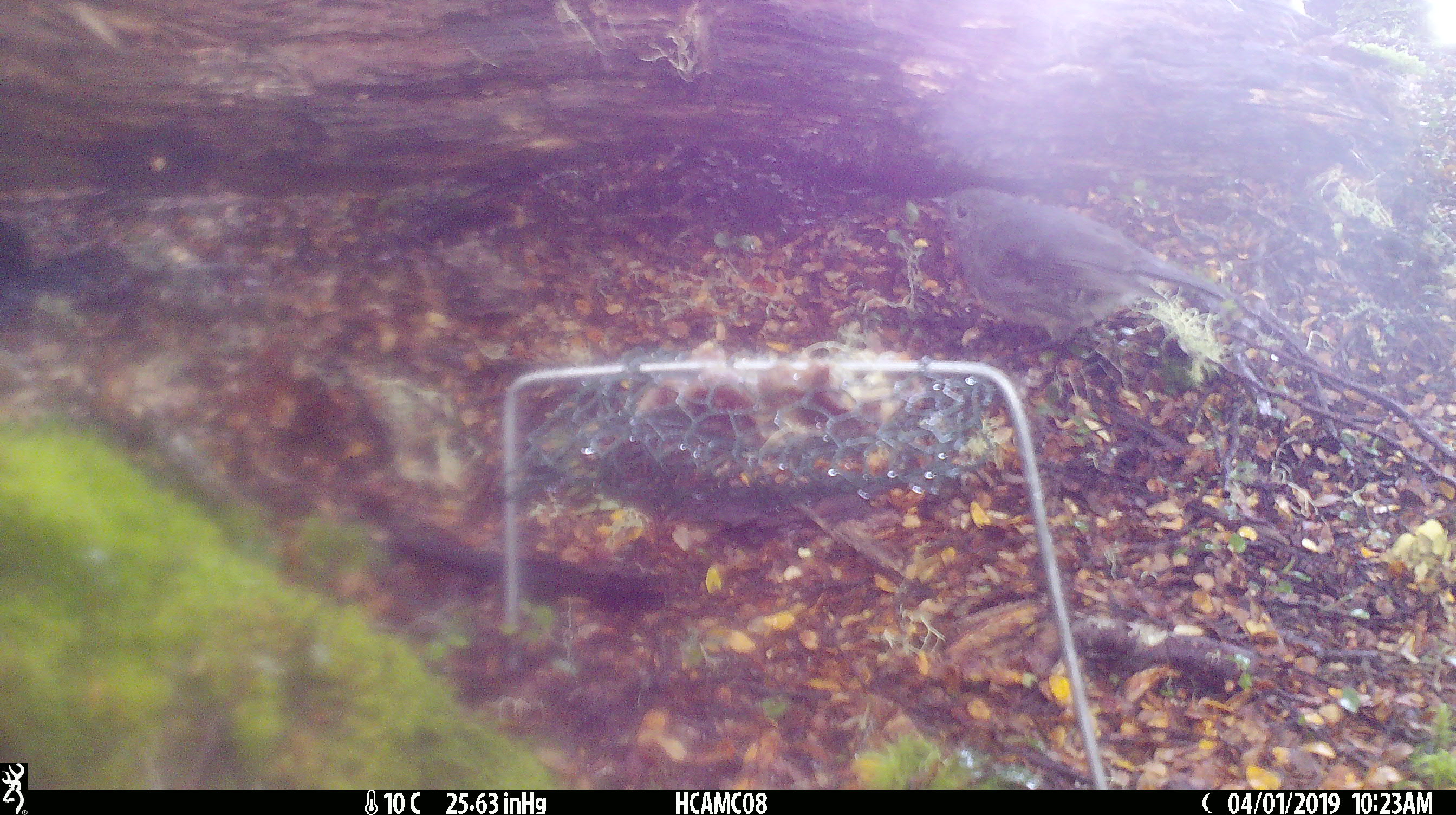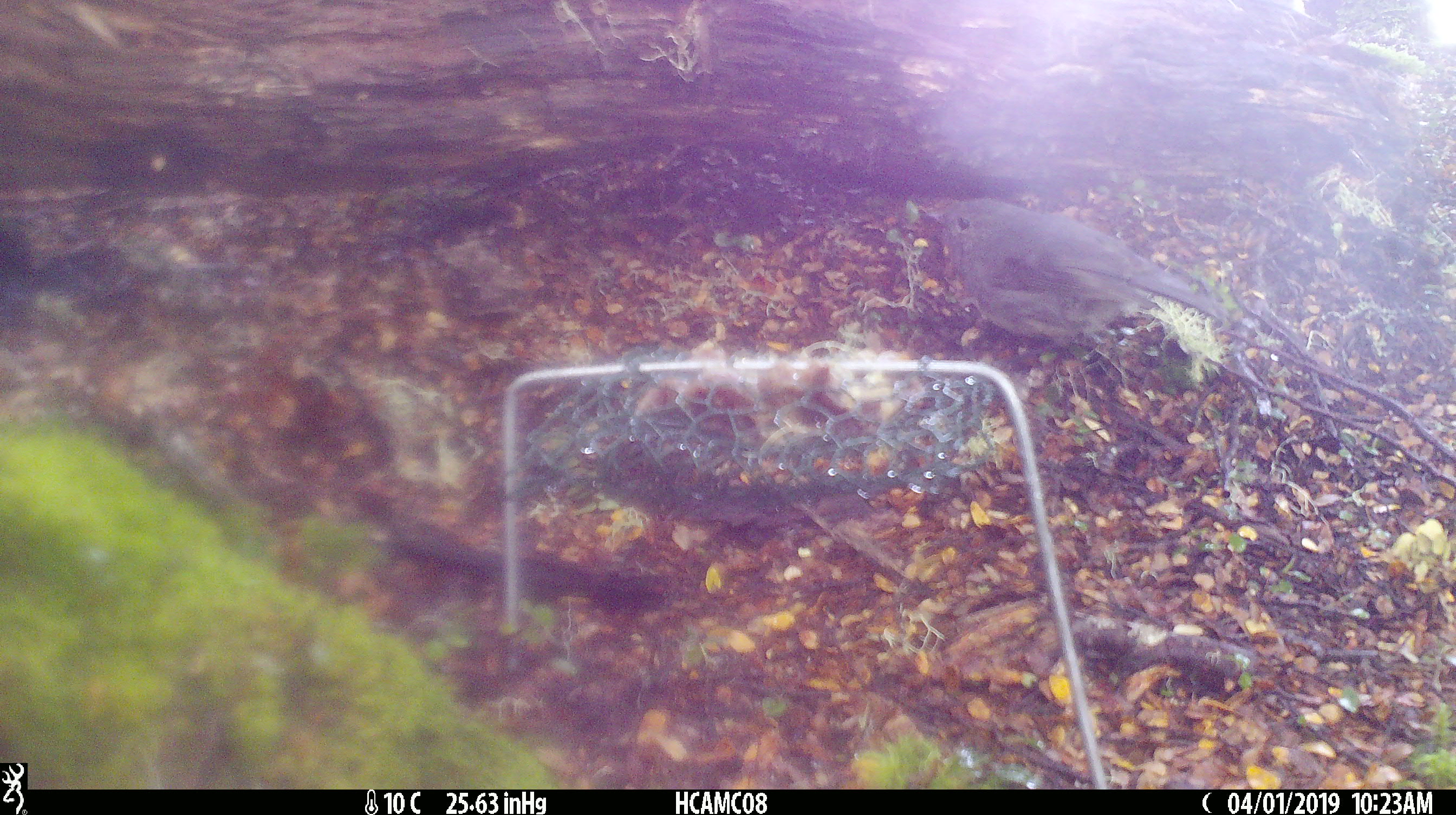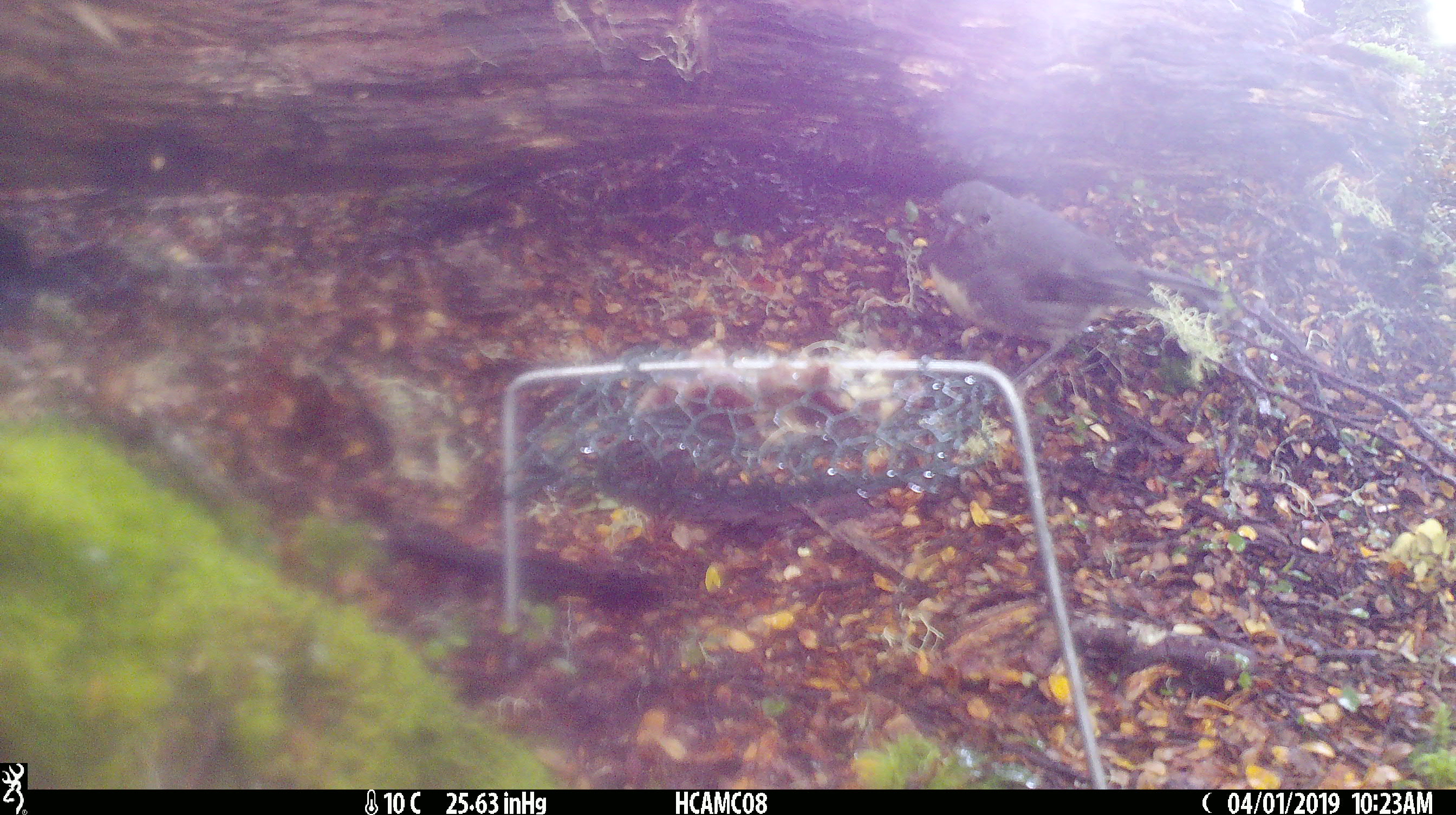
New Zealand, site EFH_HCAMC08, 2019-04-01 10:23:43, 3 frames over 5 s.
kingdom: Animalia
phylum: Chordata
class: Aves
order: Passeriformes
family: Petroicidae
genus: Petroica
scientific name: Petroica australis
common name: new zealand robin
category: robin